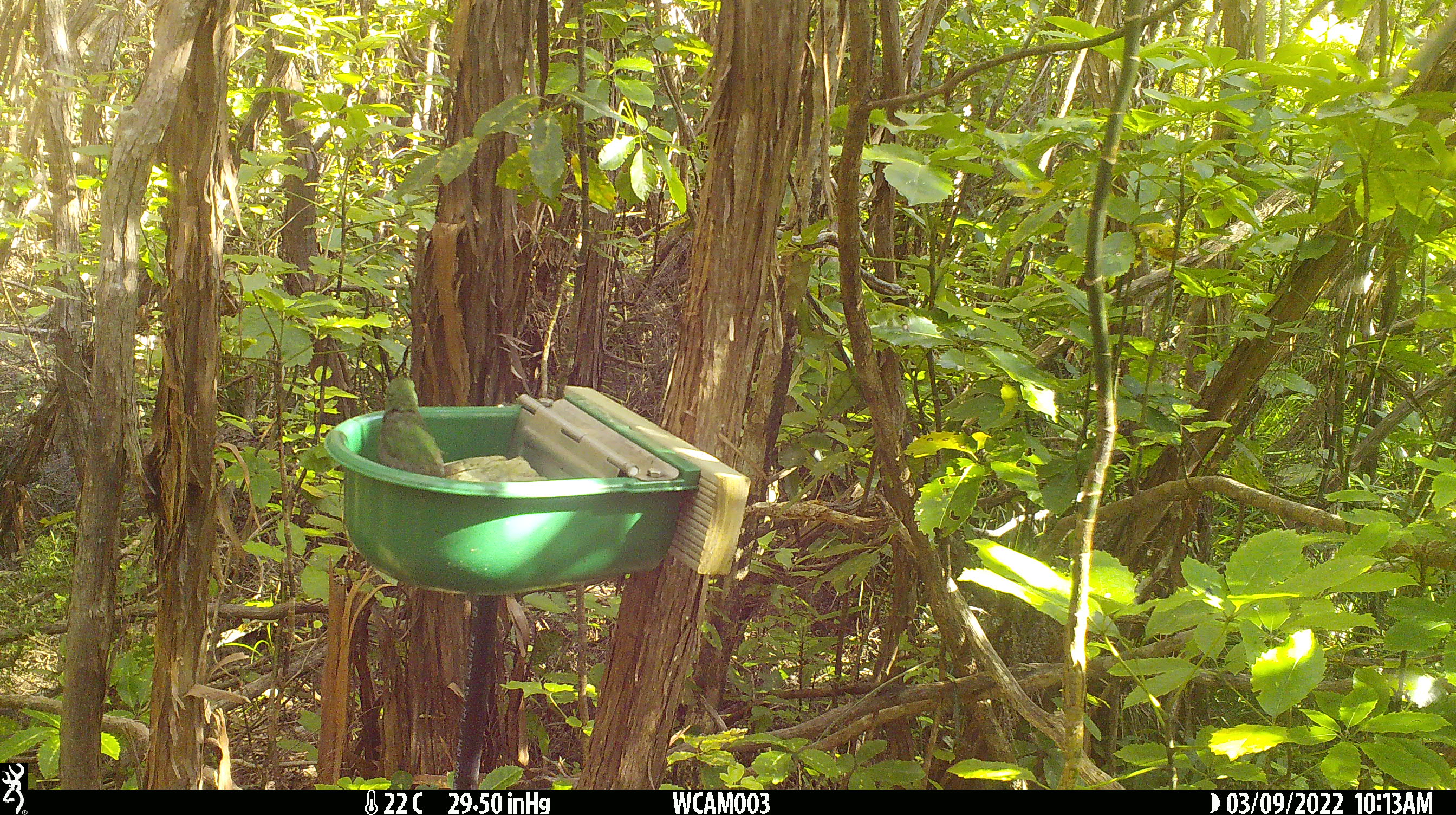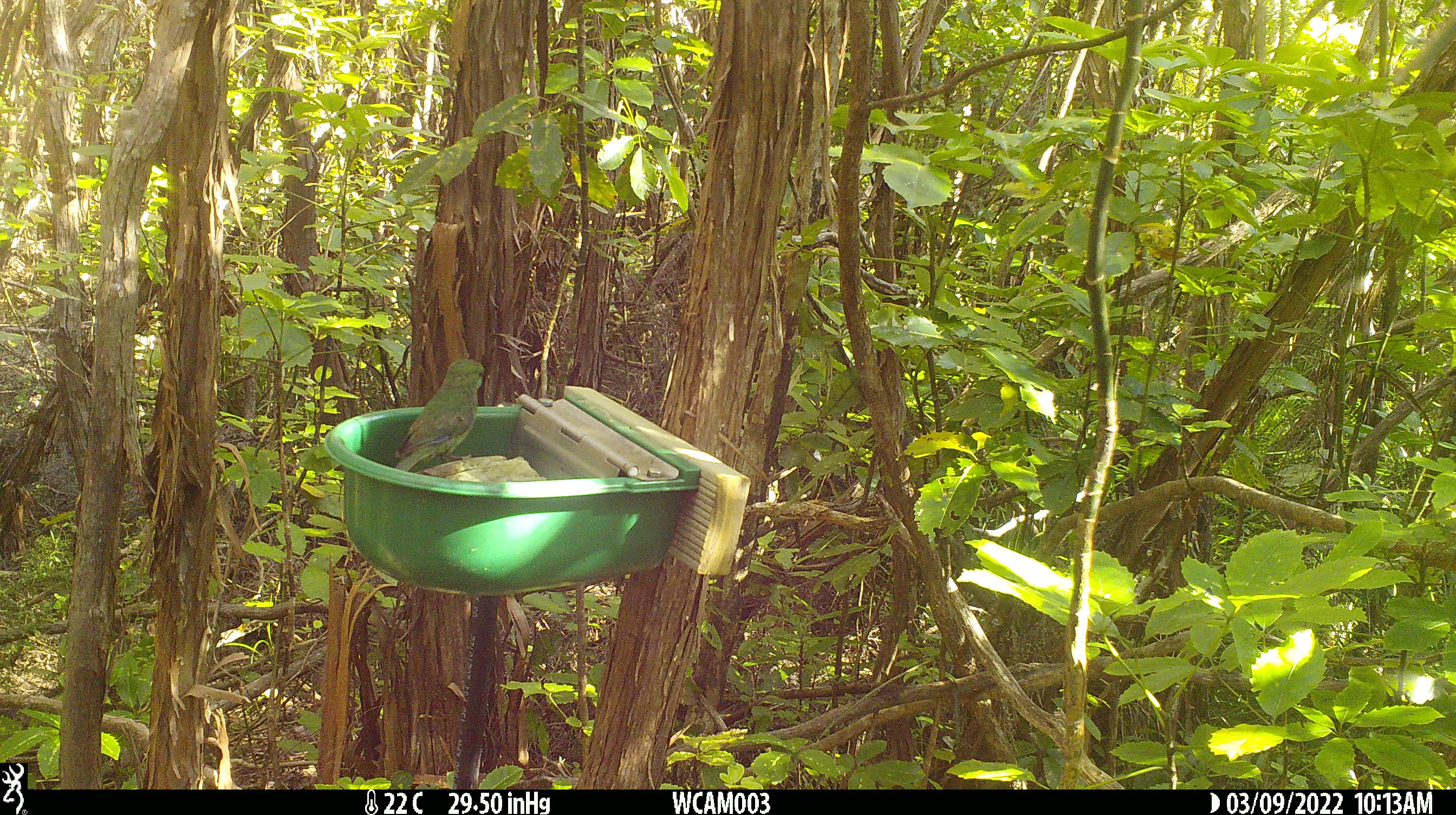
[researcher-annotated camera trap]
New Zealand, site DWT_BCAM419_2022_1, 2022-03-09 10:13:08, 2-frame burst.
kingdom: Animalia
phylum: Chordata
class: Aves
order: Psittaciformes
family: Psittaculidae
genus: Cyanoramphus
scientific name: Cyanoramphus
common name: parakeet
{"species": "parakeet (Cyanoramphus)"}